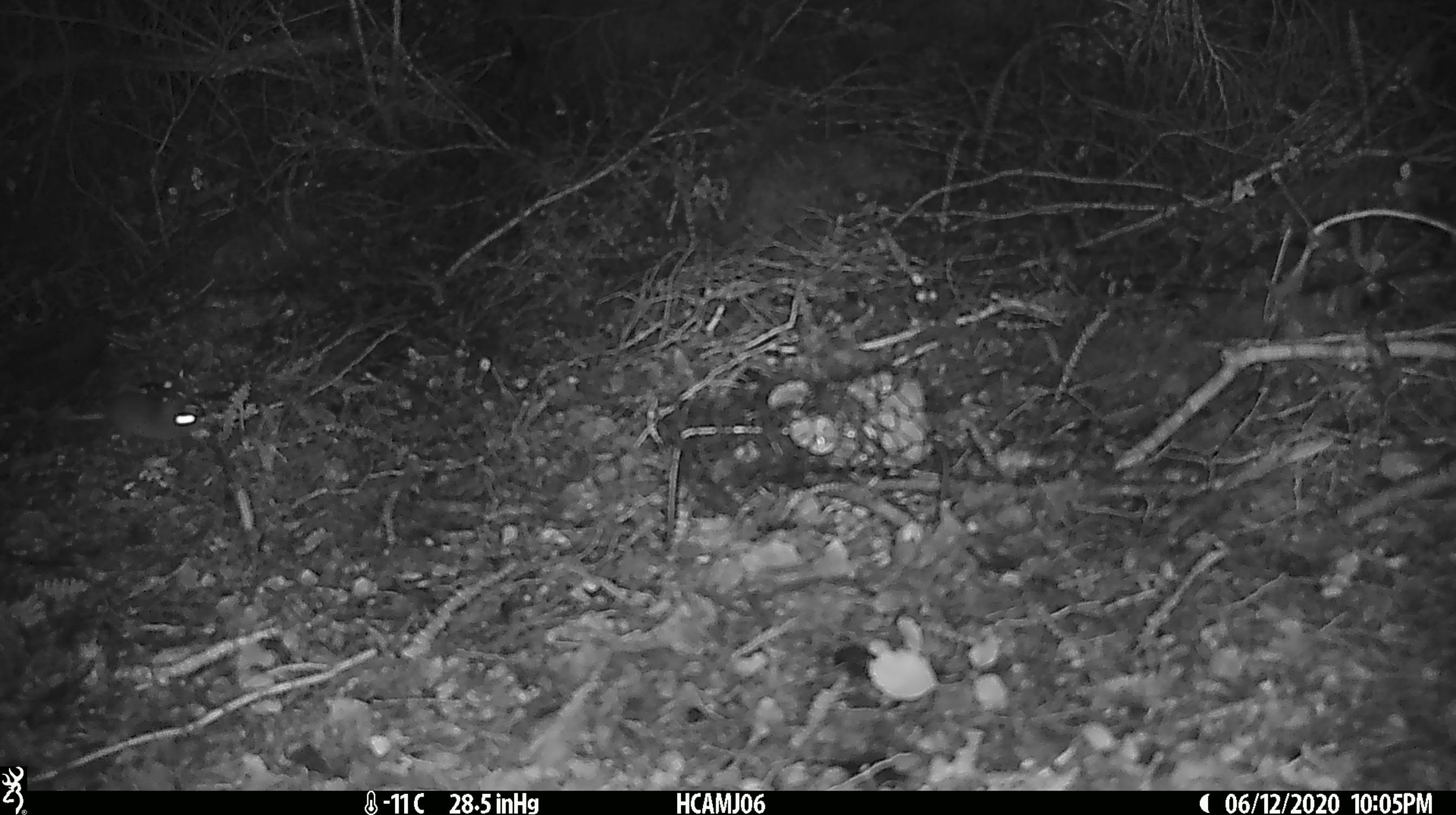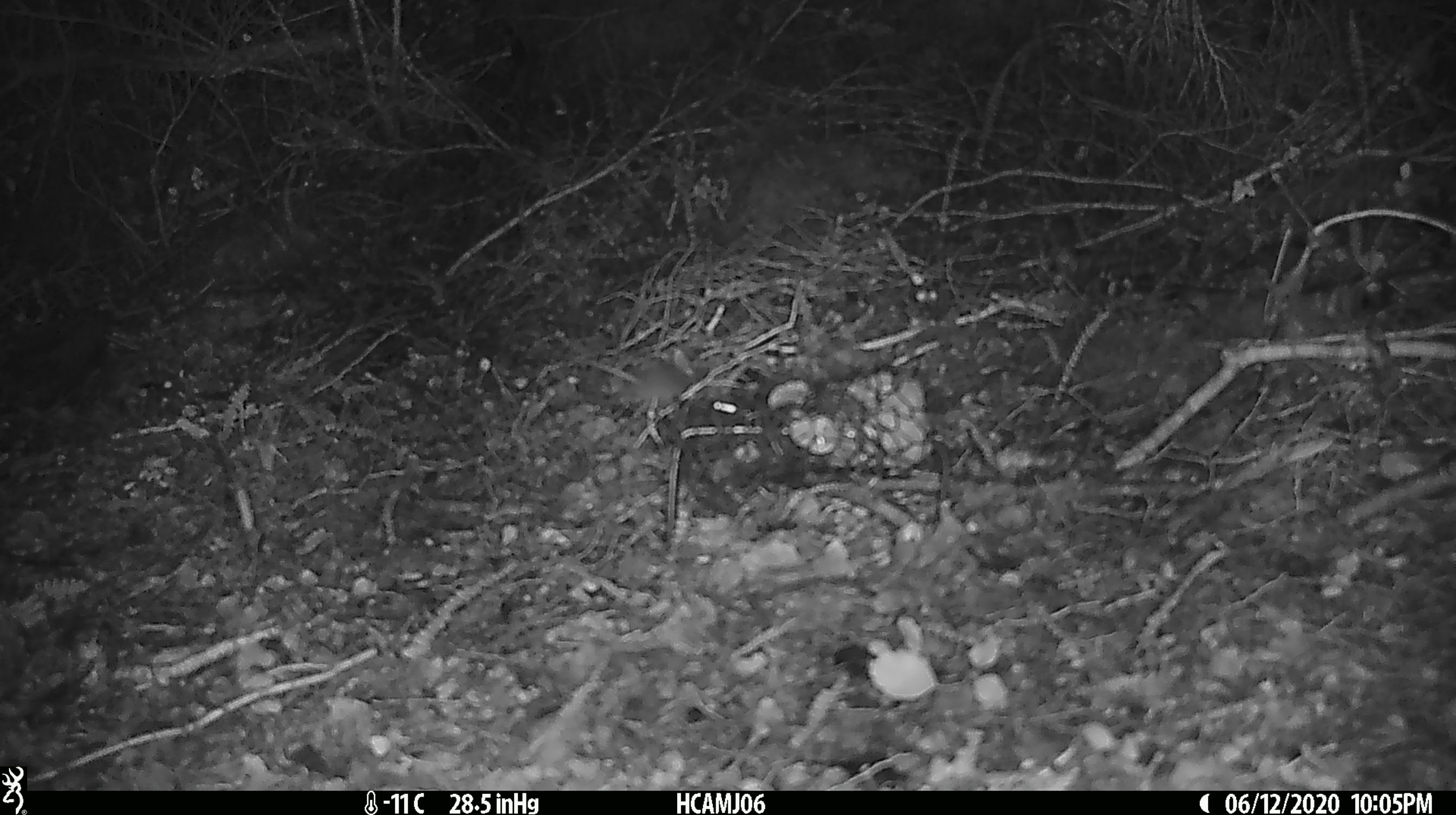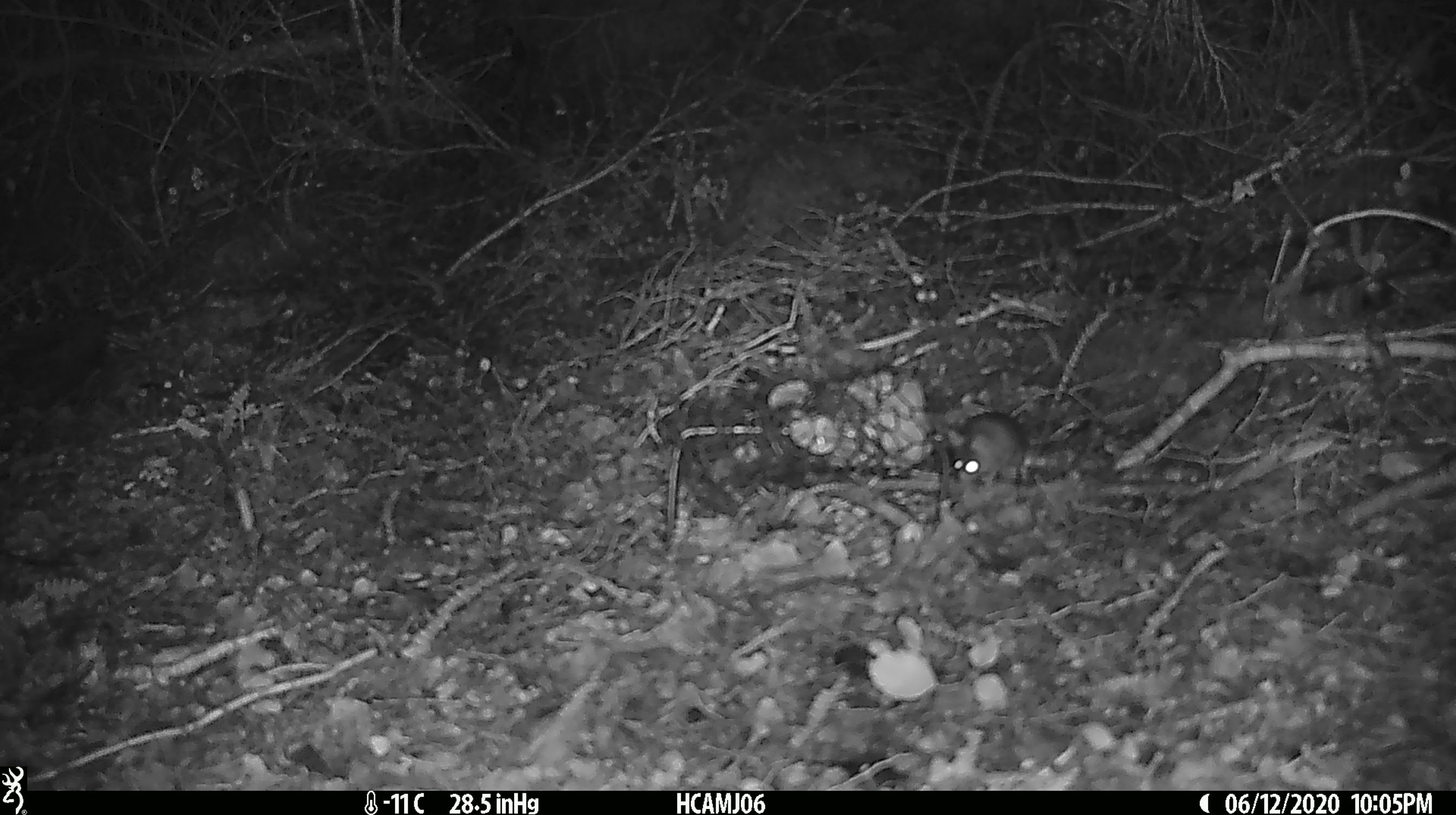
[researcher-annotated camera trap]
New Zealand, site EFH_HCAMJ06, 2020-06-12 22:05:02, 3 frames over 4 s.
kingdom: Animalia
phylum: Chordata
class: Mammalia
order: Rodentia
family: Muridae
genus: Mus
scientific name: Mus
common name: mouse